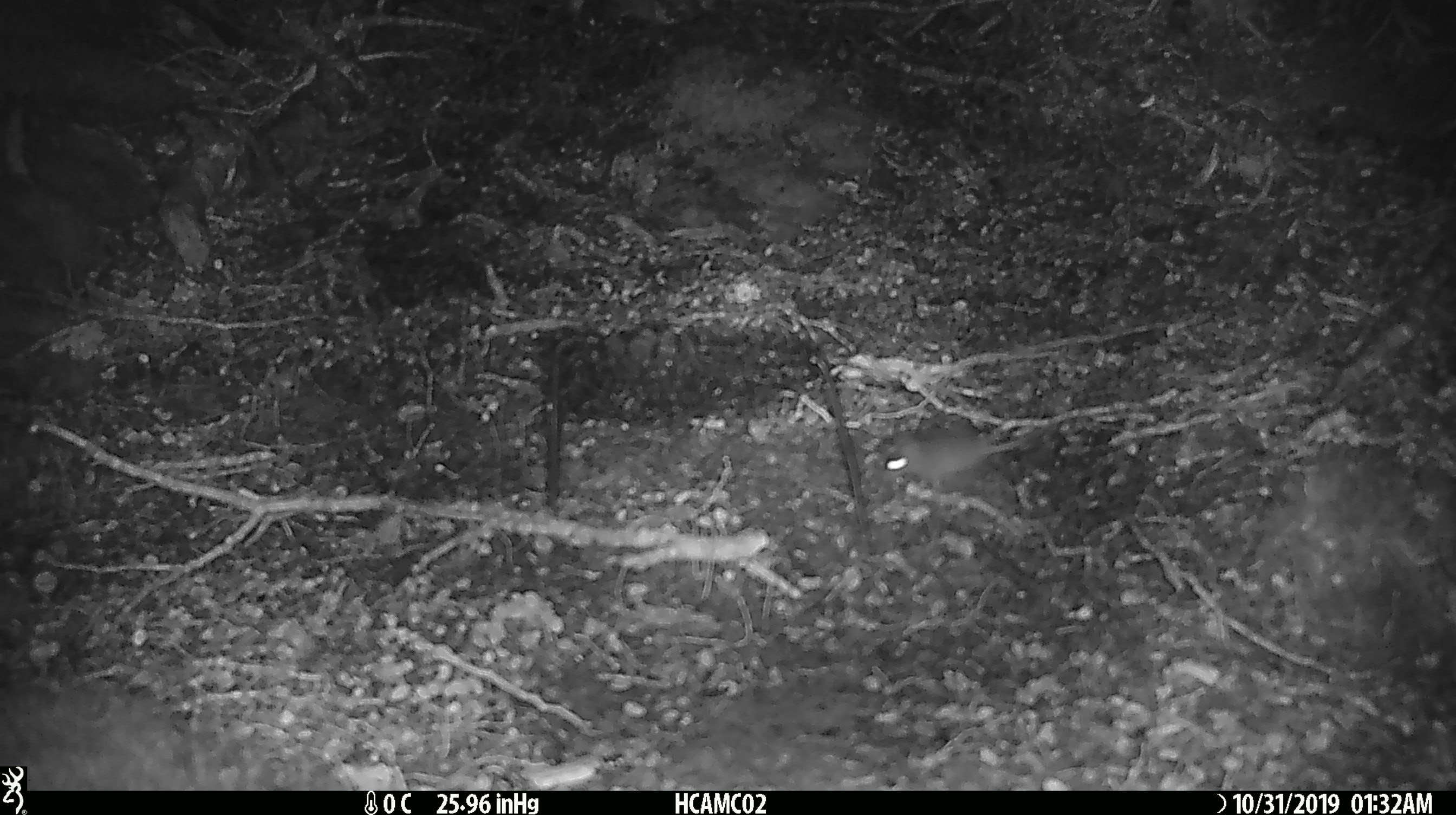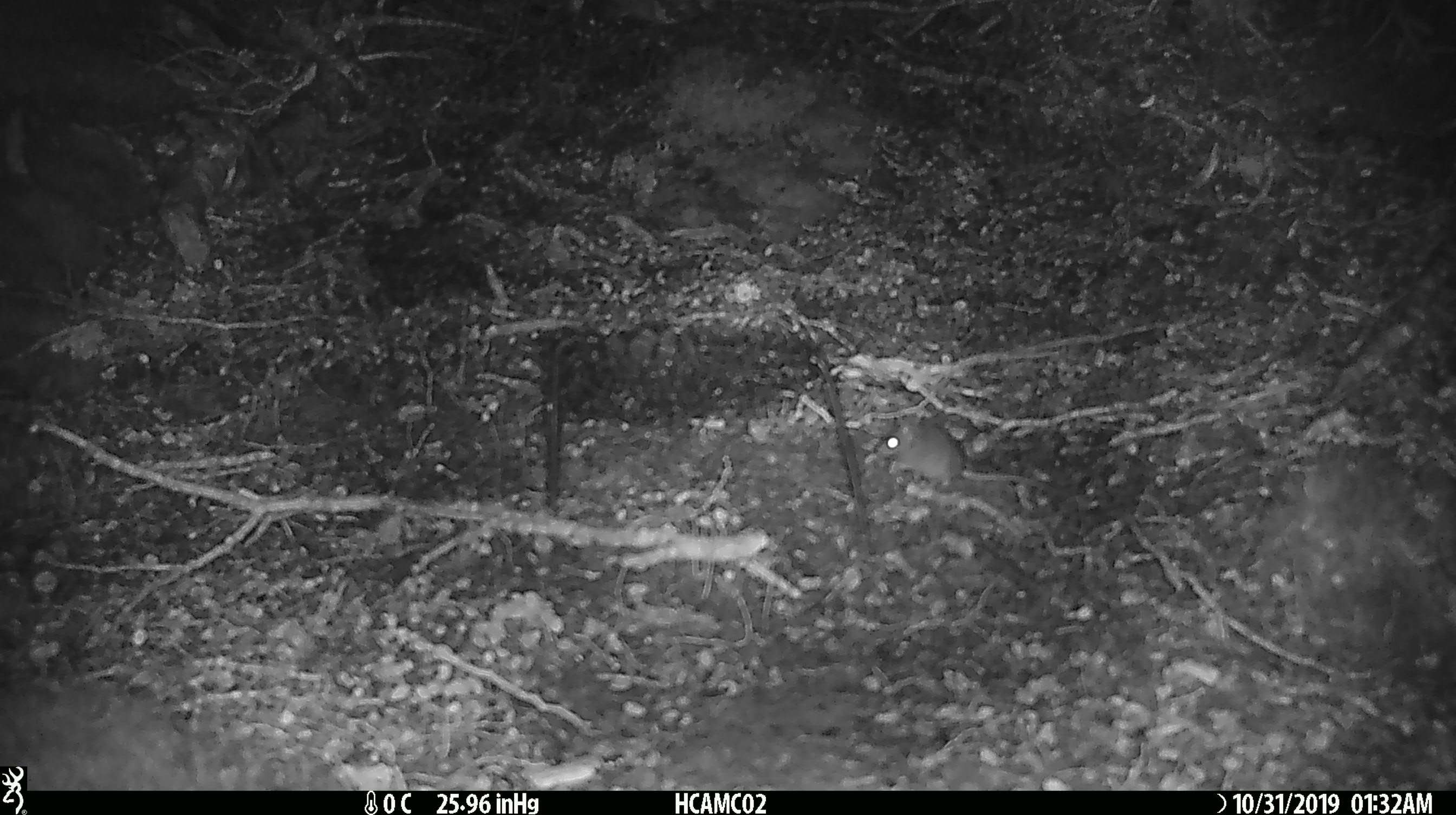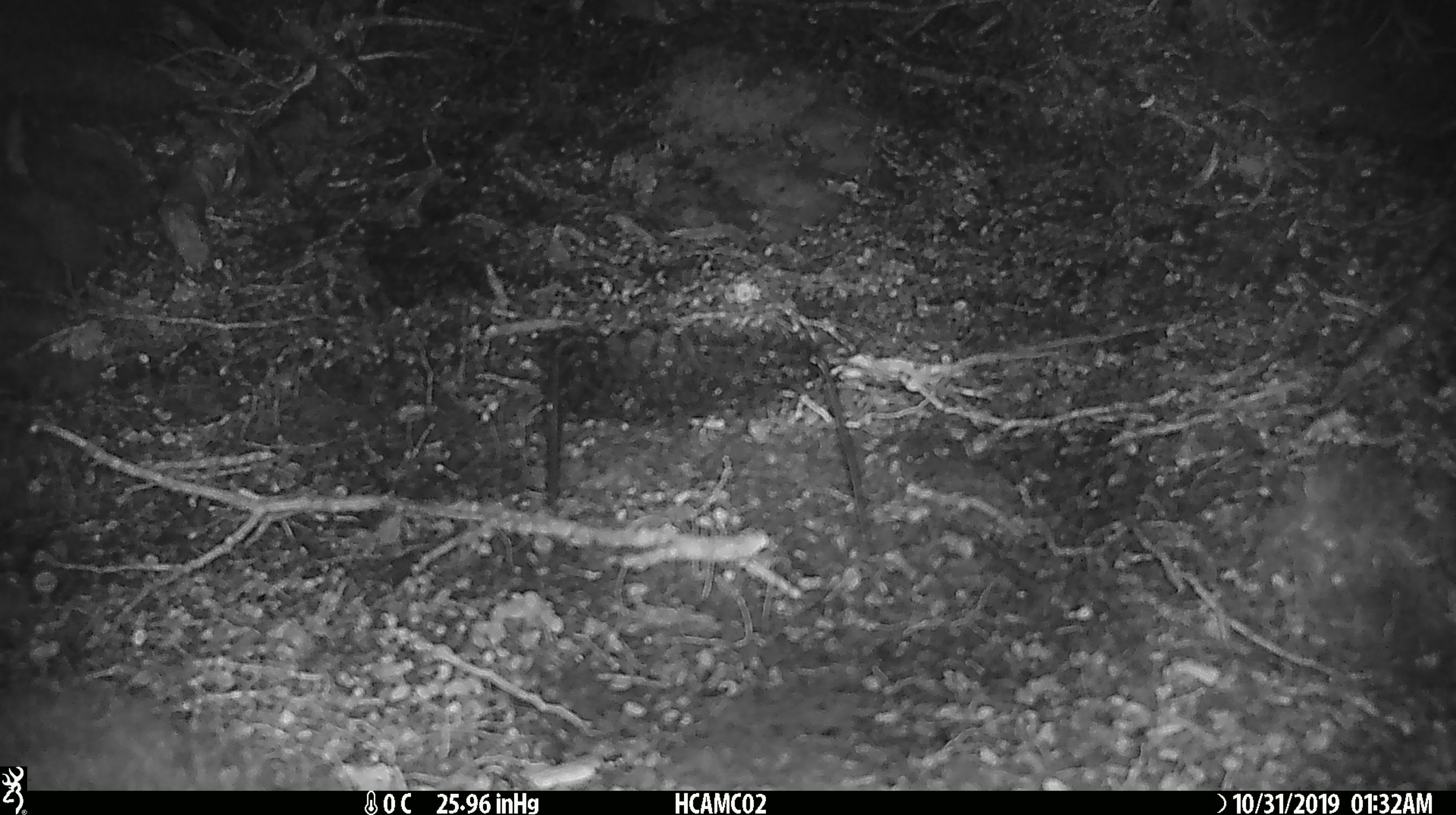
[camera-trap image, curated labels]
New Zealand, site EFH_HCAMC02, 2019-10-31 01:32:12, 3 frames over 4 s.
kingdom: Animalia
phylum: Chordata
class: Mammalia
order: Rodentia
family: Muridae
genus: Mus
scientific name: Mus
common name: mouse